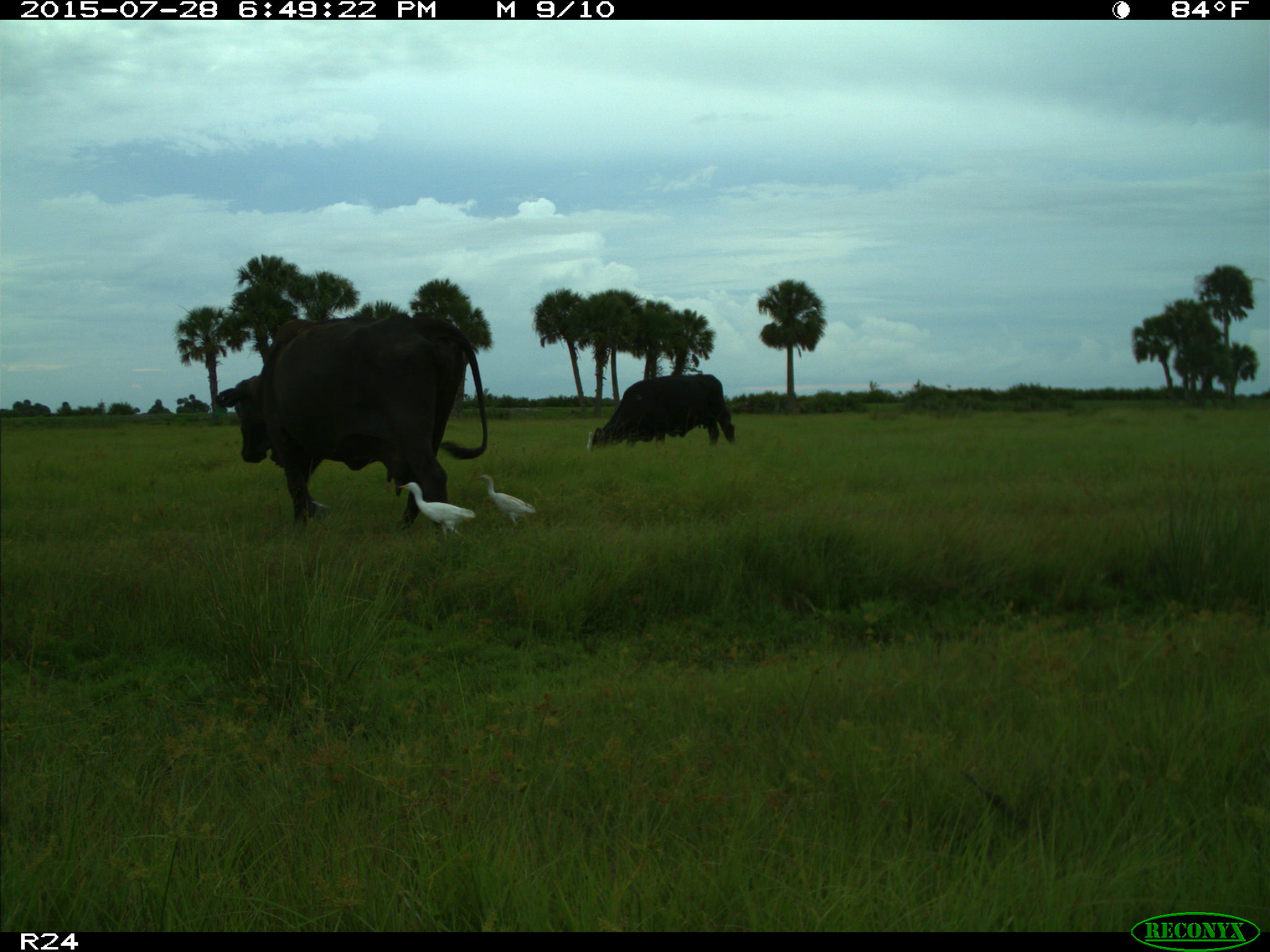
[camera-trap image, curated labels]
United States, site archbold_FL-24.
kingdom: Animalia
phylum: Chordata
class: Mammalia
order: Artiodactyla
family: Bovidae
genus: Bos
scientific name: Bos taurus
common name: domestic cow